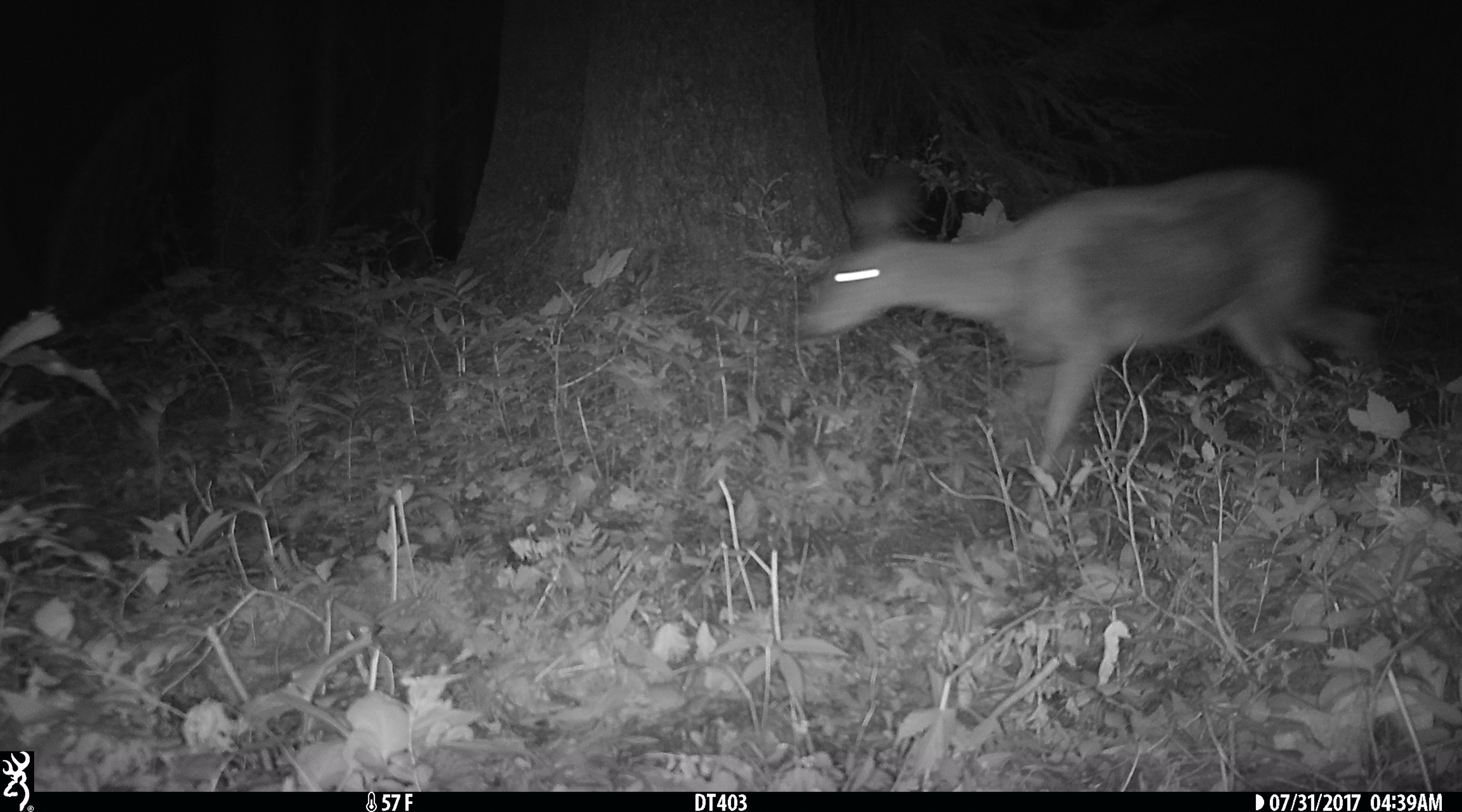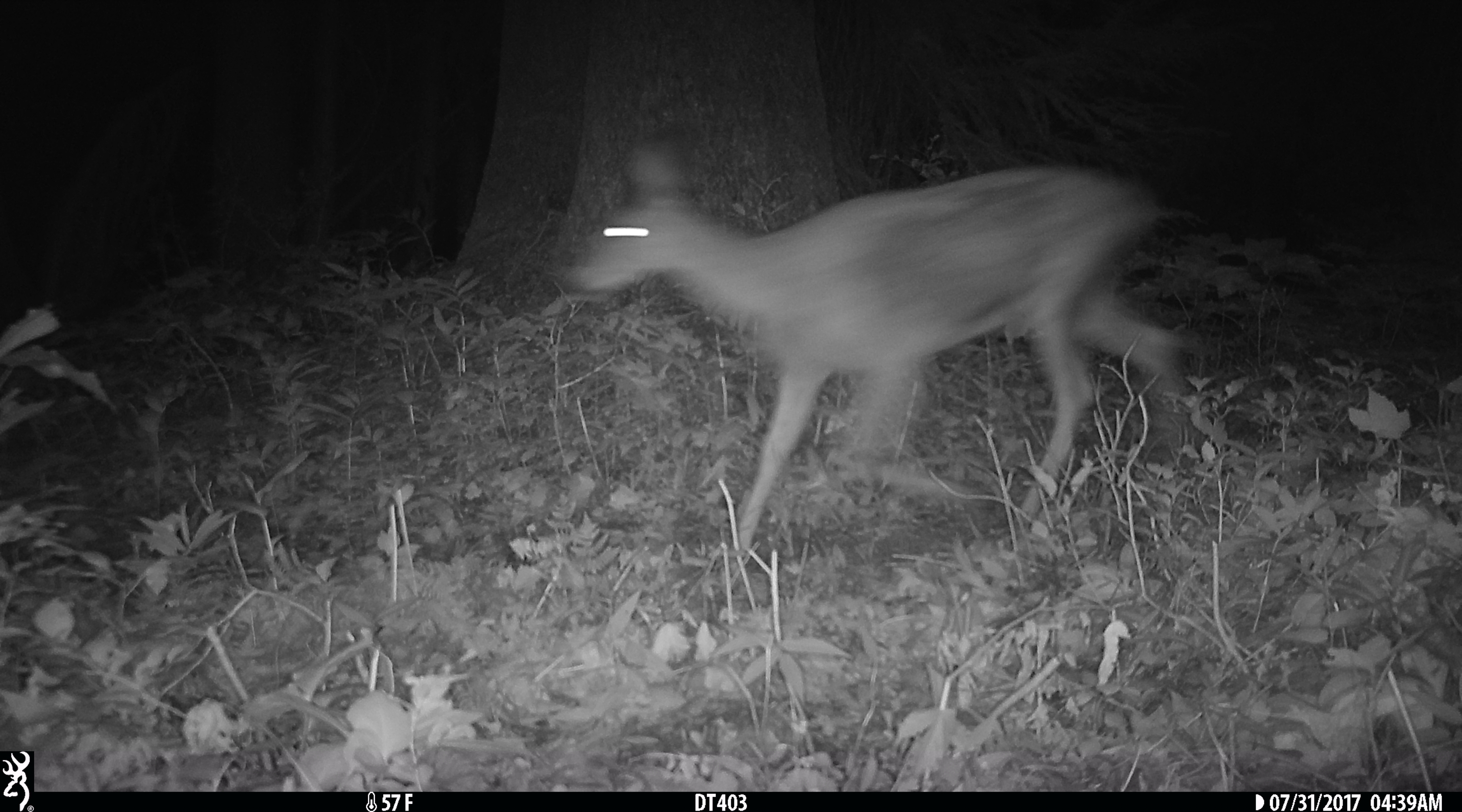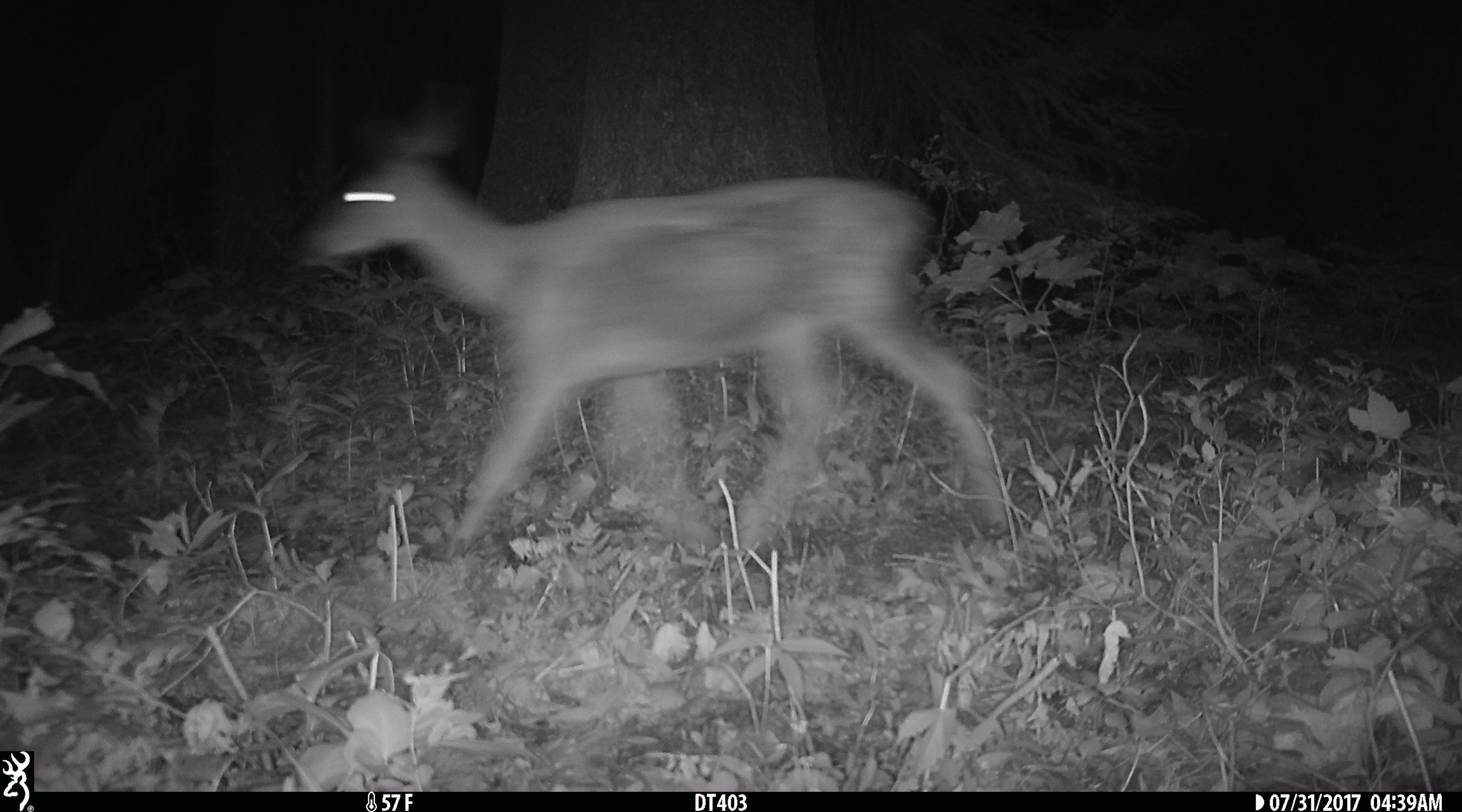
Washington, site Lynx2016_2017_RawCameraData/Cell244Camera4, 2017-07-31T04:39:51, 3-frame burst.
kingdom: Animalia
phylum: Chordata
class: Mammalia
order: Artiodactyla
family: Cervidae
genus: Odocoileus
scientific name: Odocoileus hemionus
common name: mule deer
Odocoileus hemionus (mule deer). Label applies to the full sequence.